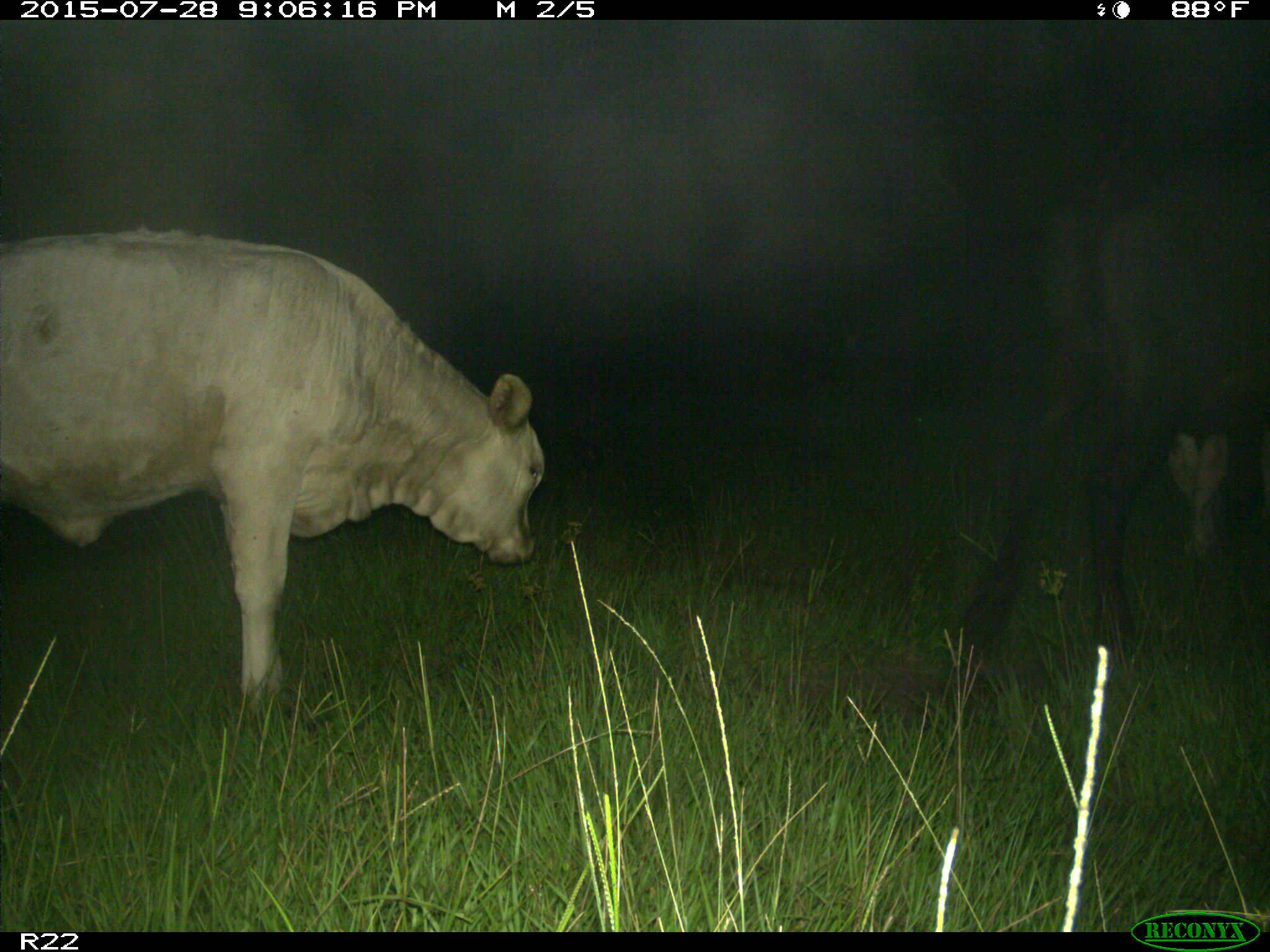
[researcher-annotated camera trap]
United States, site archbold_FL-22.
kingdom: Animalia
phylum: Chordata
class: Mammalia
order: Artiodactyla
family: Bovidae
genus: Bos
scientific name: Bos taurus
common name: domestic cow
Bos taurus (domestic cow).